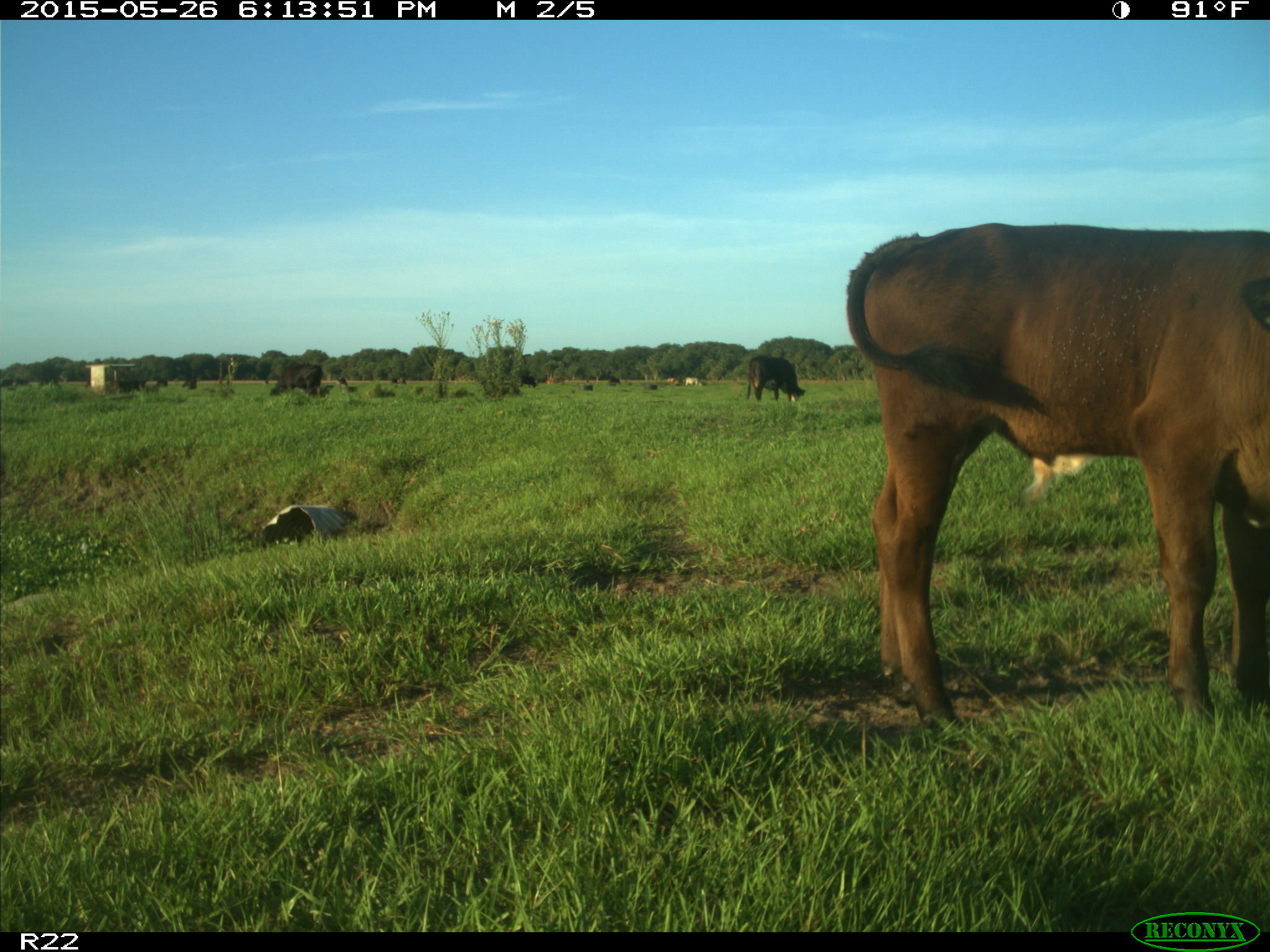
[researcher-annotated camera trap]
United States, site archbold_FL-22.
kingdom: Animalia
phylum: Chordata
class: Mammalia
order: Artiodactyla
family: Bovidae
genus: Bos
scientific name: Bos taurus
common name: domestic cow